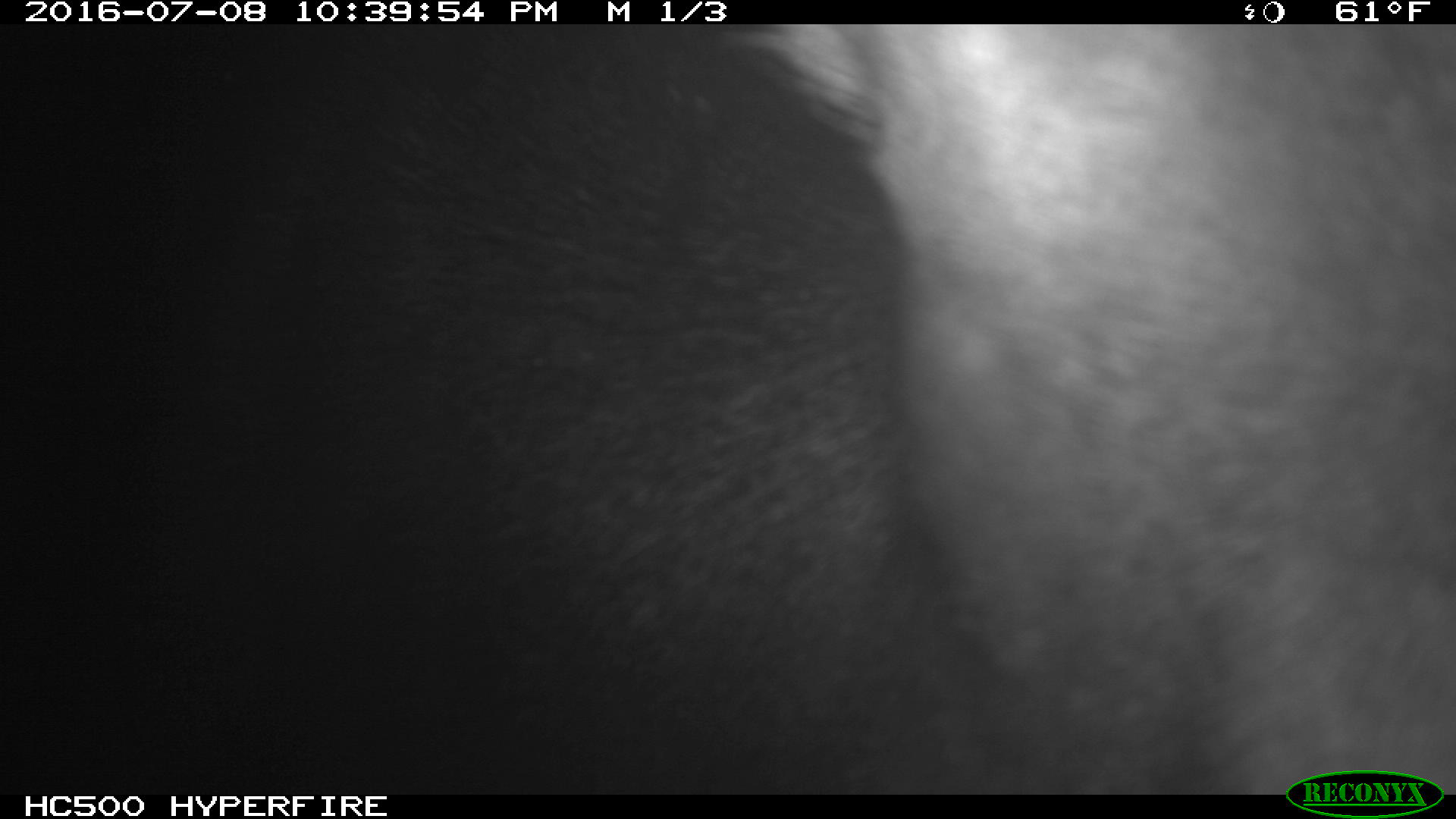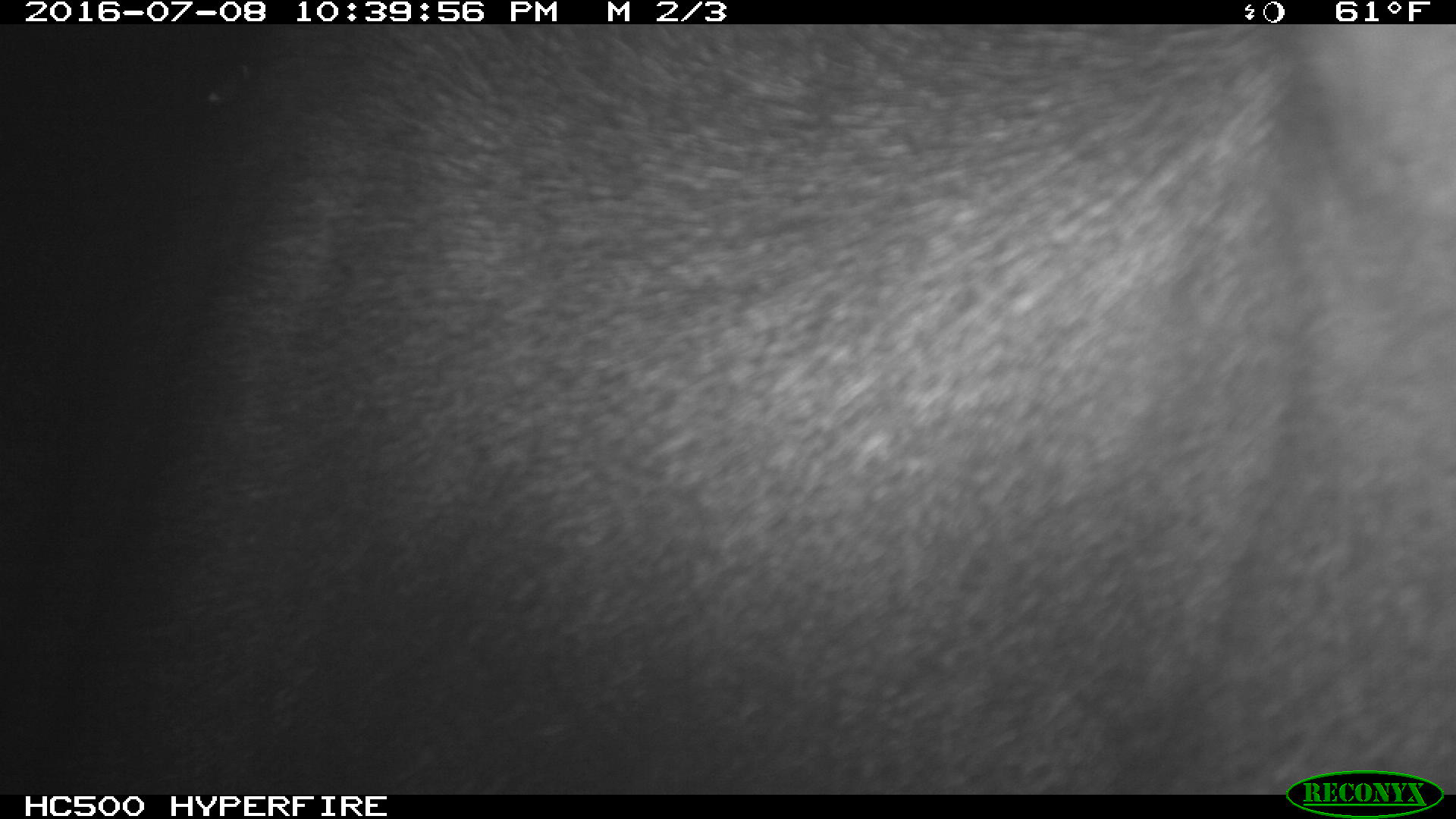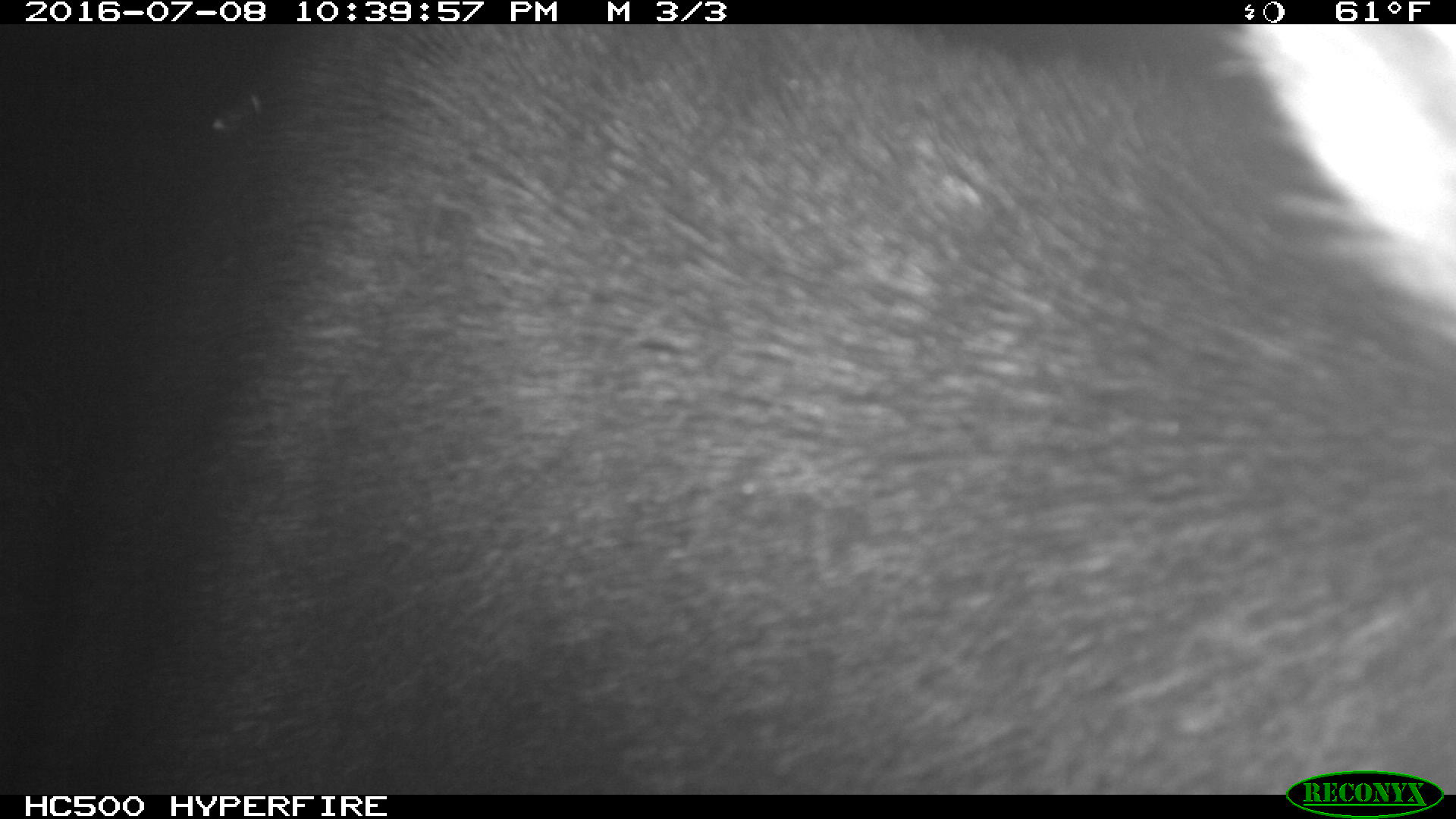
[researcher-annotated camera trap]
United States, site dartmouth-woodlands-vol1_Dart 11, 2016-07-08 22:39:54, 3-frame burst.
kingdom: Animalia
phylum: Chordata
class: Mammalia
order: Artiodactyla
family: Cervidae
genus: Alces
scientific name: Alces alces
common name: moose